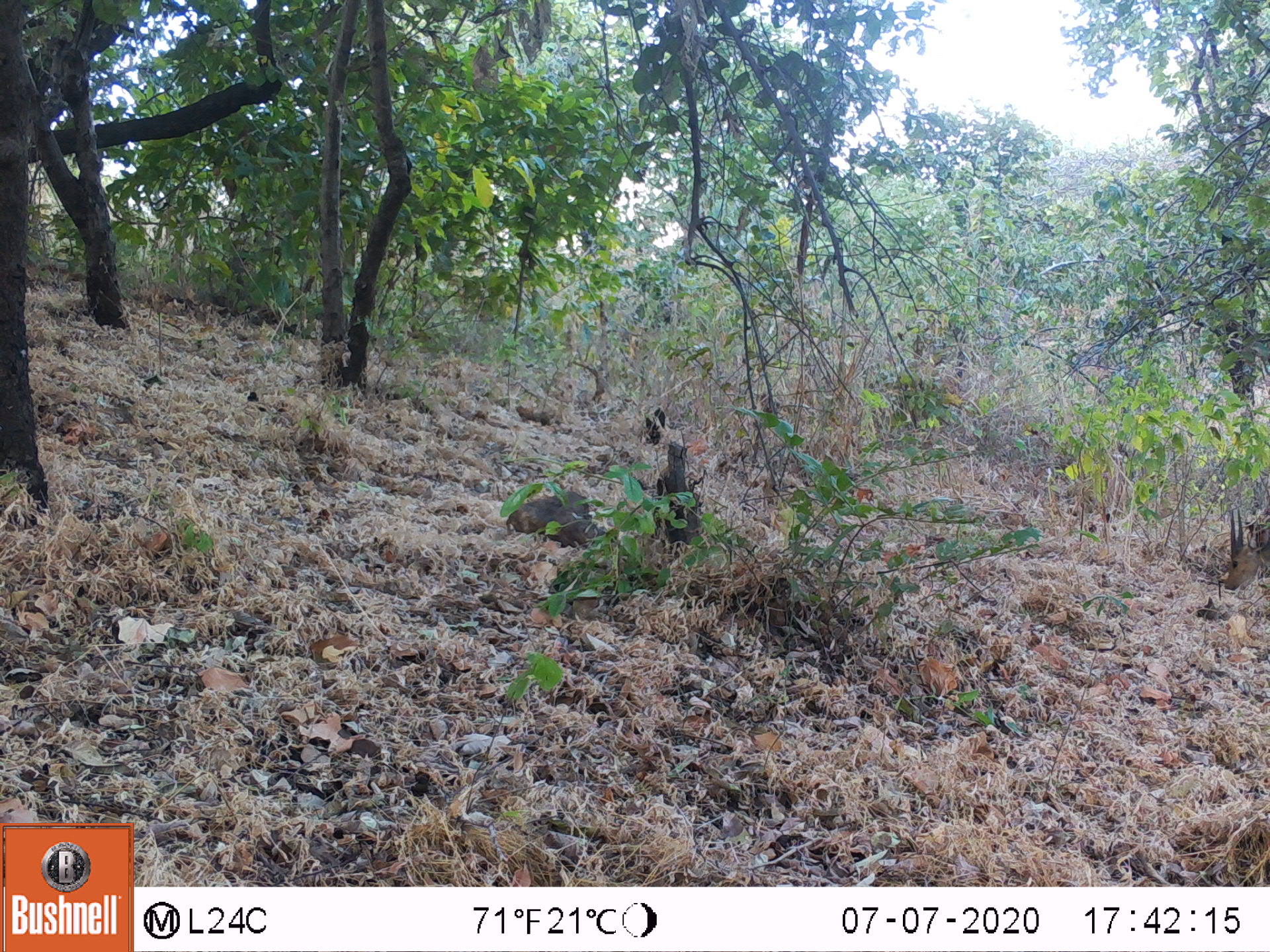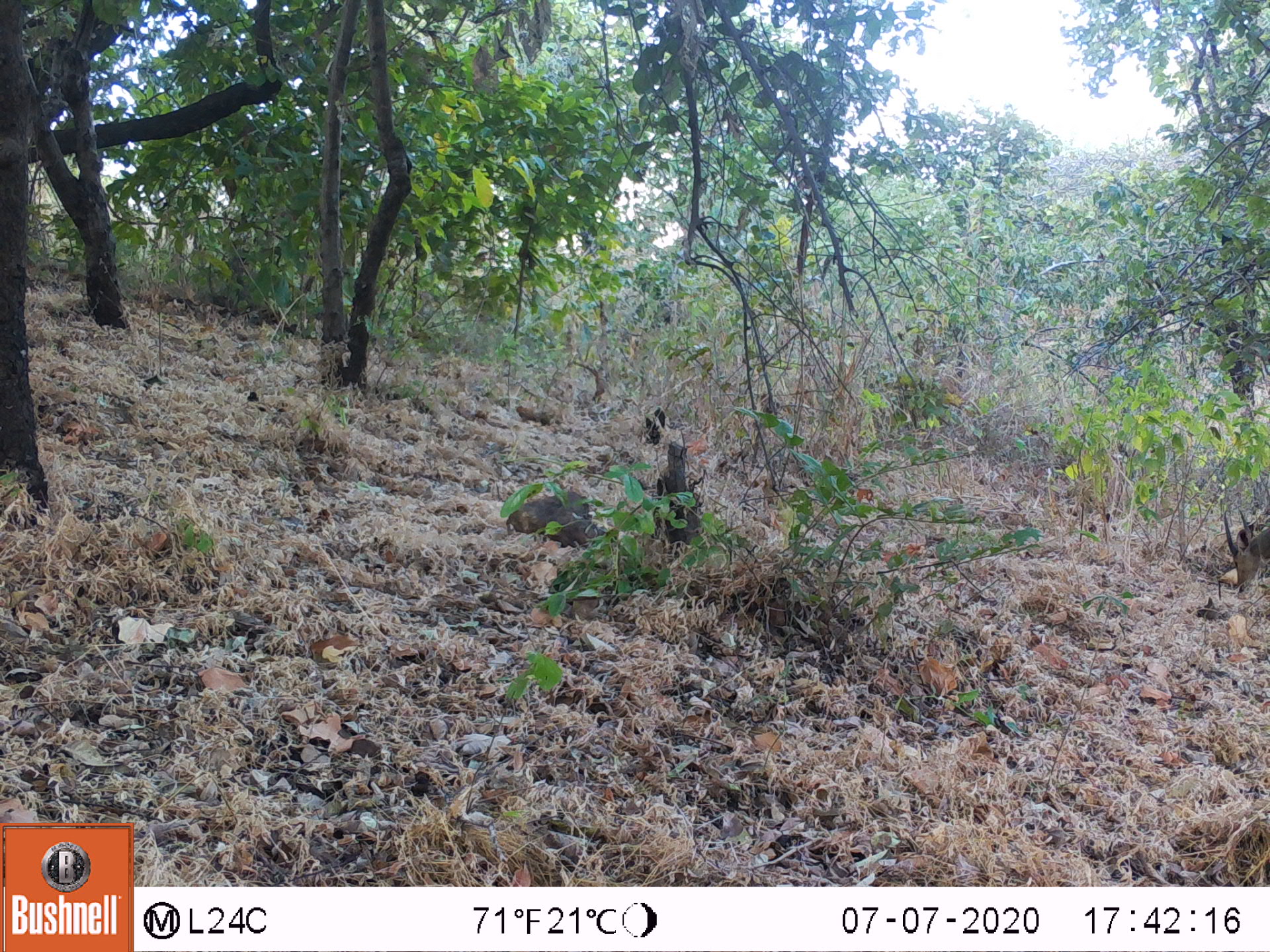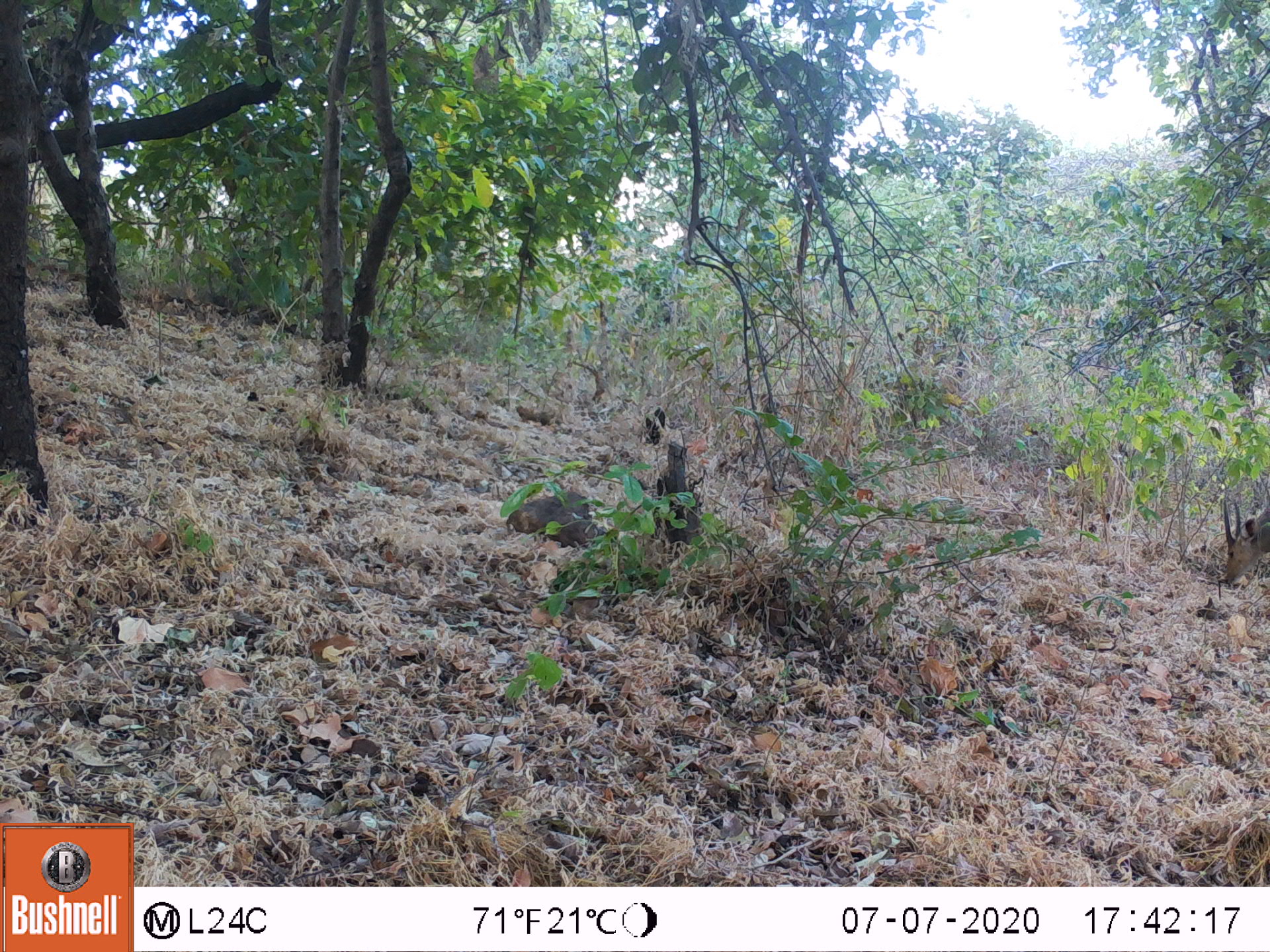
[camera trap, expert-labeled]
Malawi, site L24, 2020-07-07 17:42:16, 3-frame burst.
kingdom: Animalia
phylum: Chordata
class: Mammalia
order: Artiodactyla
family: Bovidae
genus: Tragelaphus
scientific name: Tragelaphus sylvaticus sylvaticus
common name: cape bushbuck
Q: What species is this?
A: Cape bushbuck (Tragelaphus sylvaticus sylvaticus).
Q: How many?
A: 1.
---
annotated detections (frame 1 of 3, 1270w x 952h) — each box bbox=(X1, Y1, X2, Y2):
cape bushbuck: bbox=(1216, 500, 1269, 598)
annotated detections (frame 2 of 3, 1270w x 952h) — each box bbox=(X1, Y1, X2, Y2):
cape bushbuck: bbox=(1215, 503, 1267, 601)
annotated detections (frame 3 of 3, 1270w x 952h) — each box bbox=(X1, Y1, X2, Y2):
cape bushbuck: bbox=(1217, 489, 1267, 592)